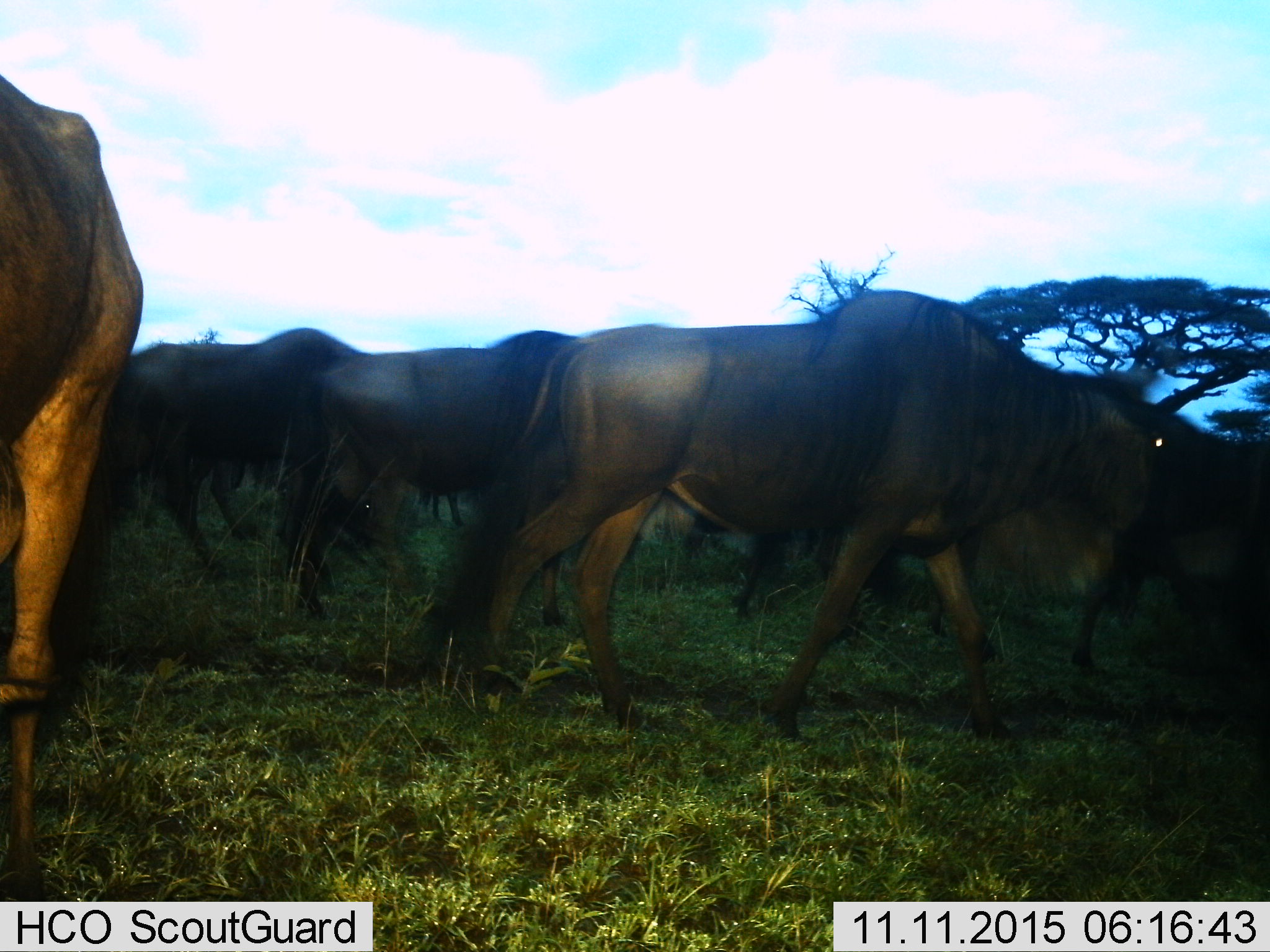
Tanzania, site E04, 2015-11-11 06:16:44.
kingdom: Animalia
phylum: Chordata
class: Mammalia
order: Artiodactyla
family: Bovidae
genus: Connochaetes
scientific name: Connochaetes taurinus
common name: blue wildebeest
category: wildebeest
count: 7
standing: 35%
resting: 0%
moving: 94%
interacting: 0%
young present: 0%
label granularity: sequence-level